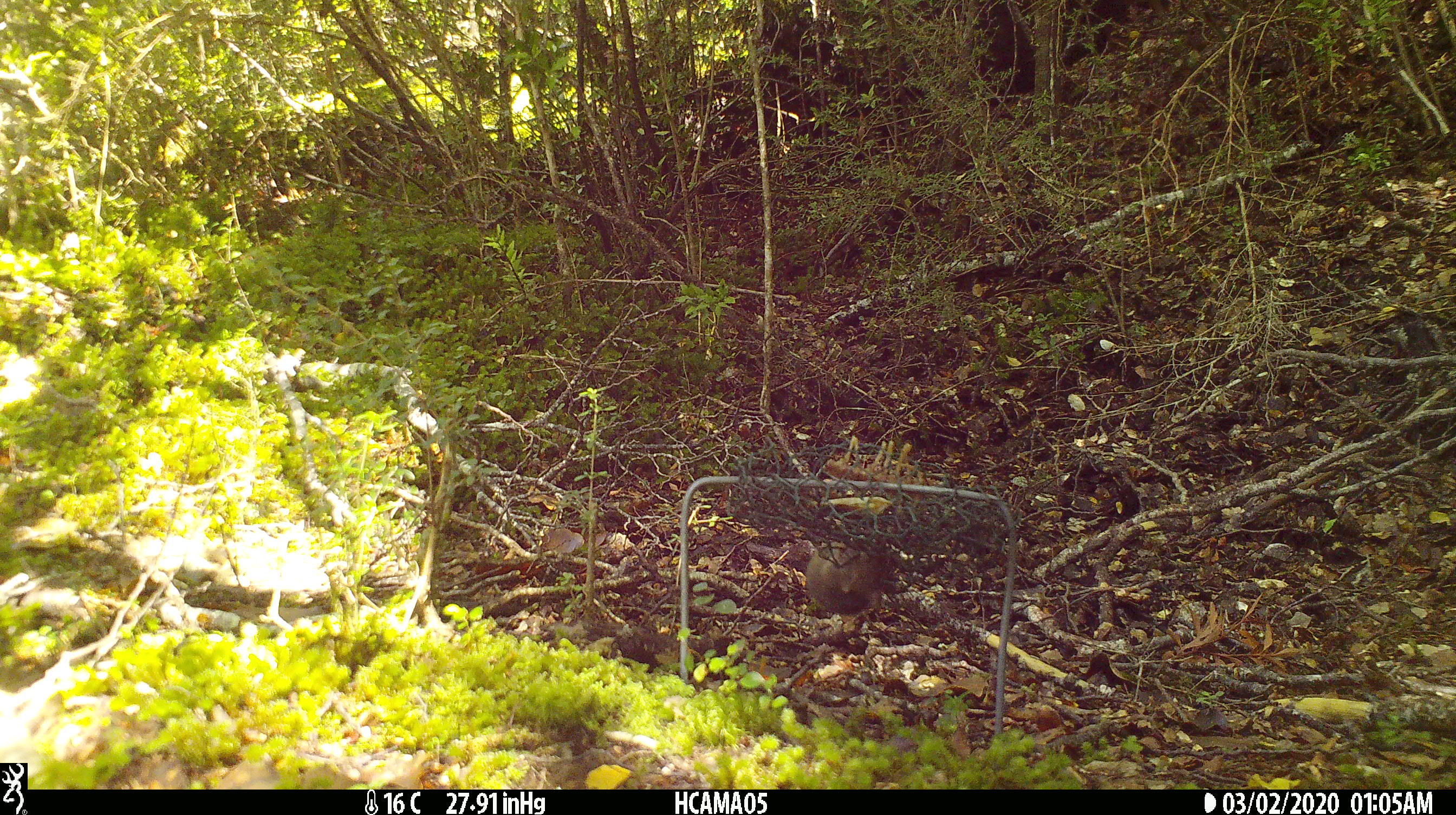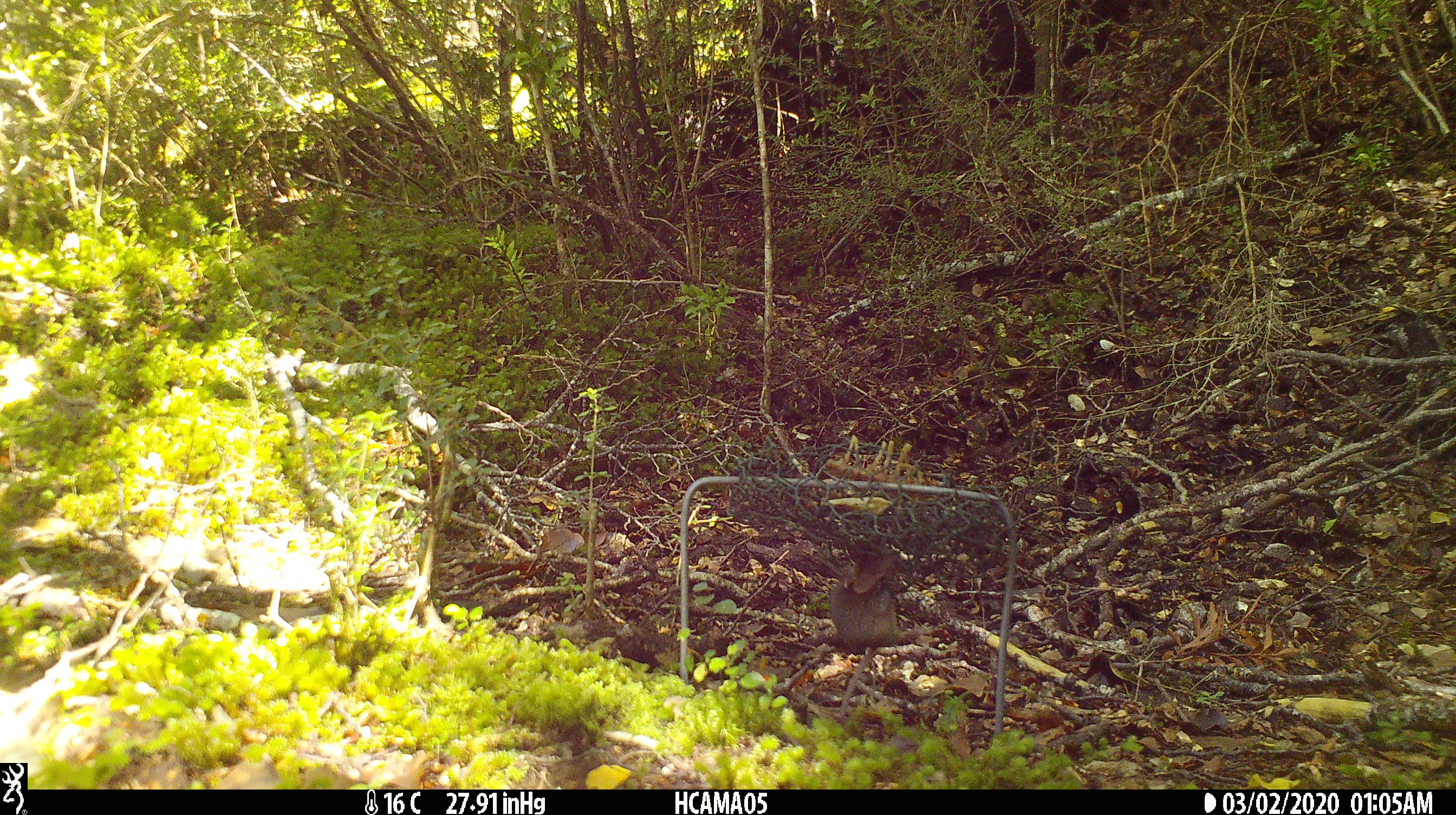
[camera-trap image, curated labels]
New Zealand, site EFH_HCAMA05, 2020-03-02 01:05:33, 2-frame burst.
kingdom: Animalia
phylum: Chordata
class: Mammalia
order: Rodentia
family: Muridae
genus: Mus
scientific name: Mus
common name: mouse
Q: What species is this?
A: Mouse (Mus).